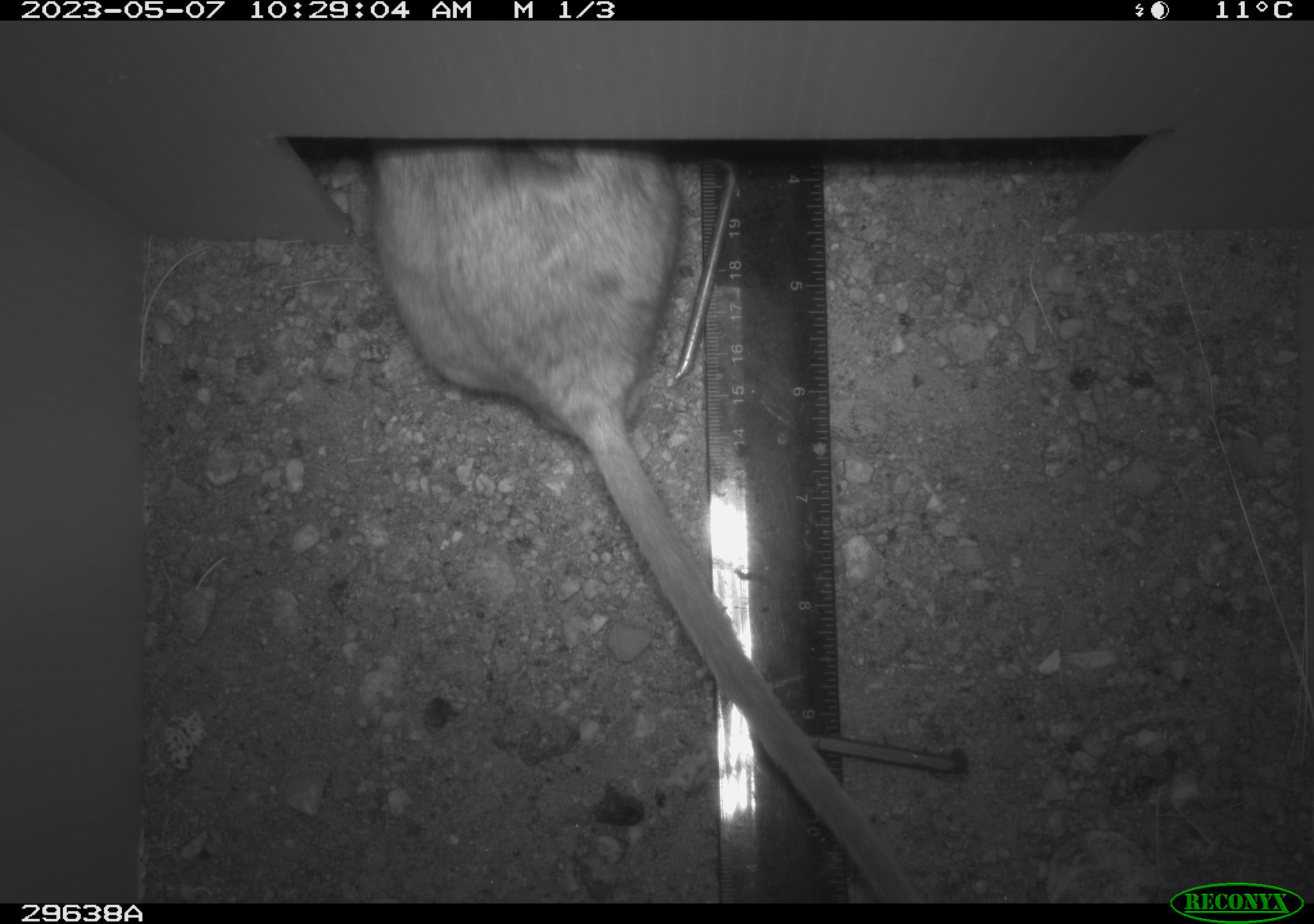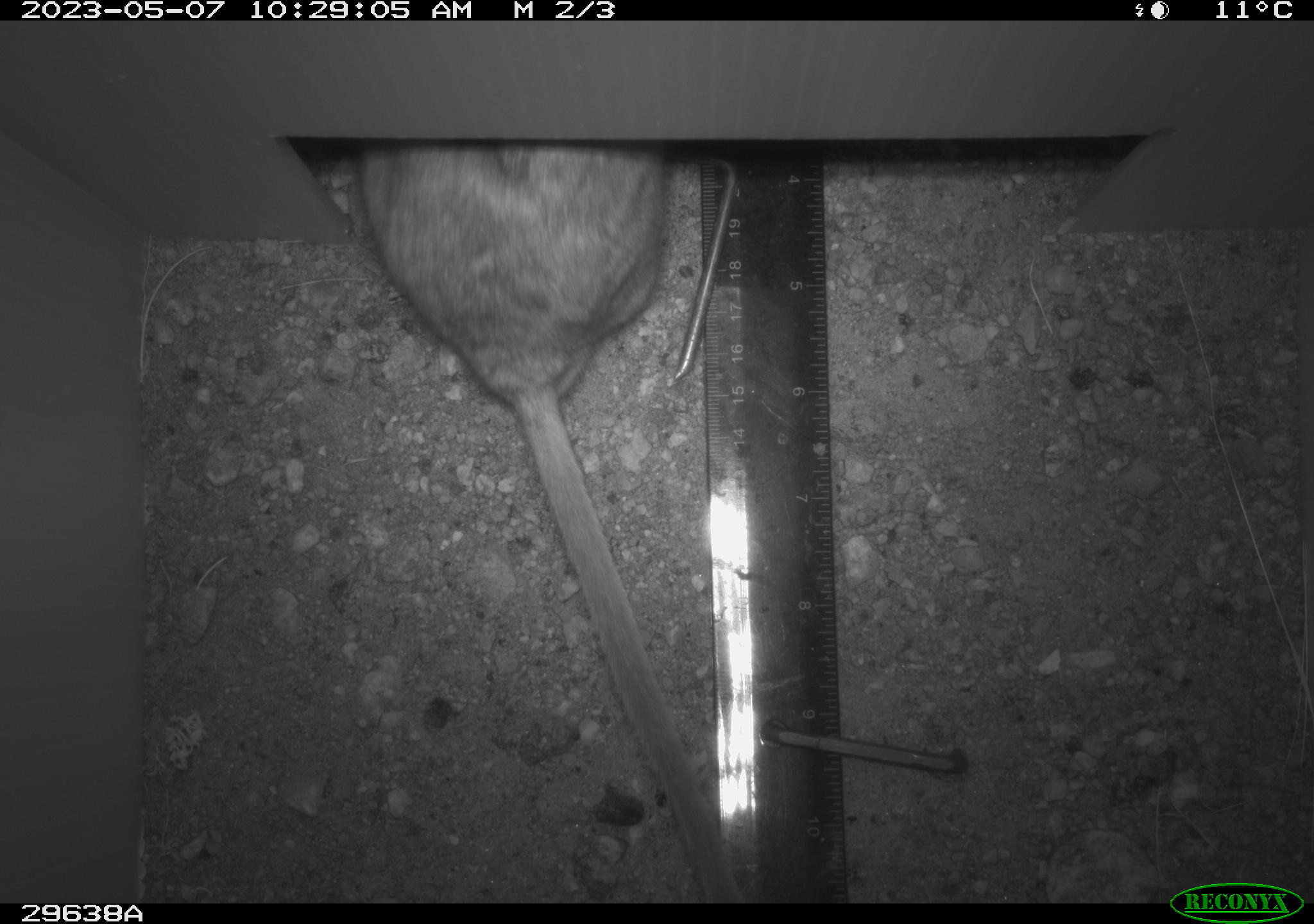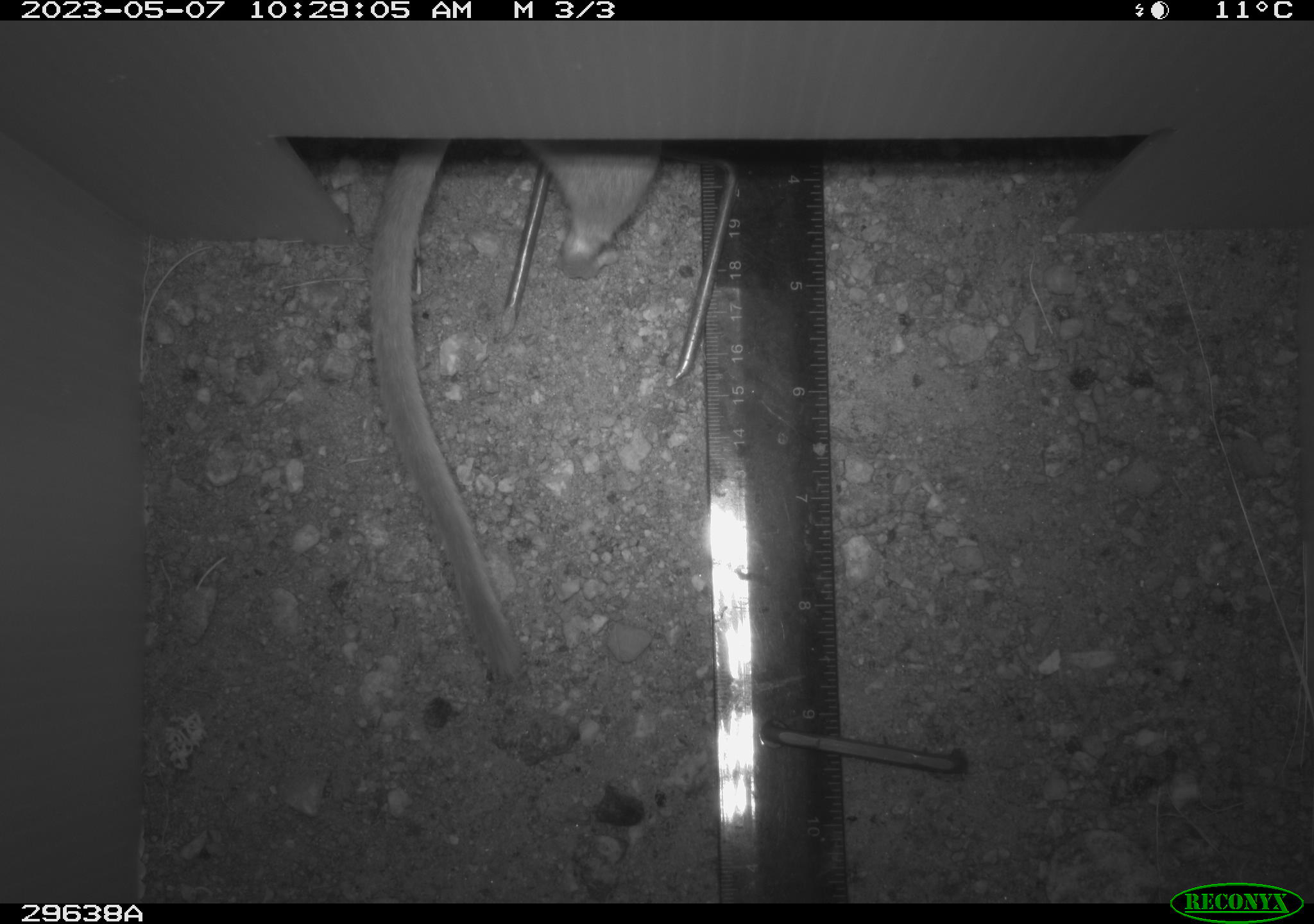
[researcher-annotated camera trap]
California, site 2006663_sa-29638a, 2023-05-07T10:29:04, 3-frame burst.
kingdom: Animalia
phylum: Chordata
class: Mammalia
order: Rodentia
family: Cricetidae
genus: Neotoma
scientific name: Neotoma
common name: pack rat or woodrat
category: neotoma species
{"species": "neotoma species (pack rat or woodrat) (Neotoma)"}